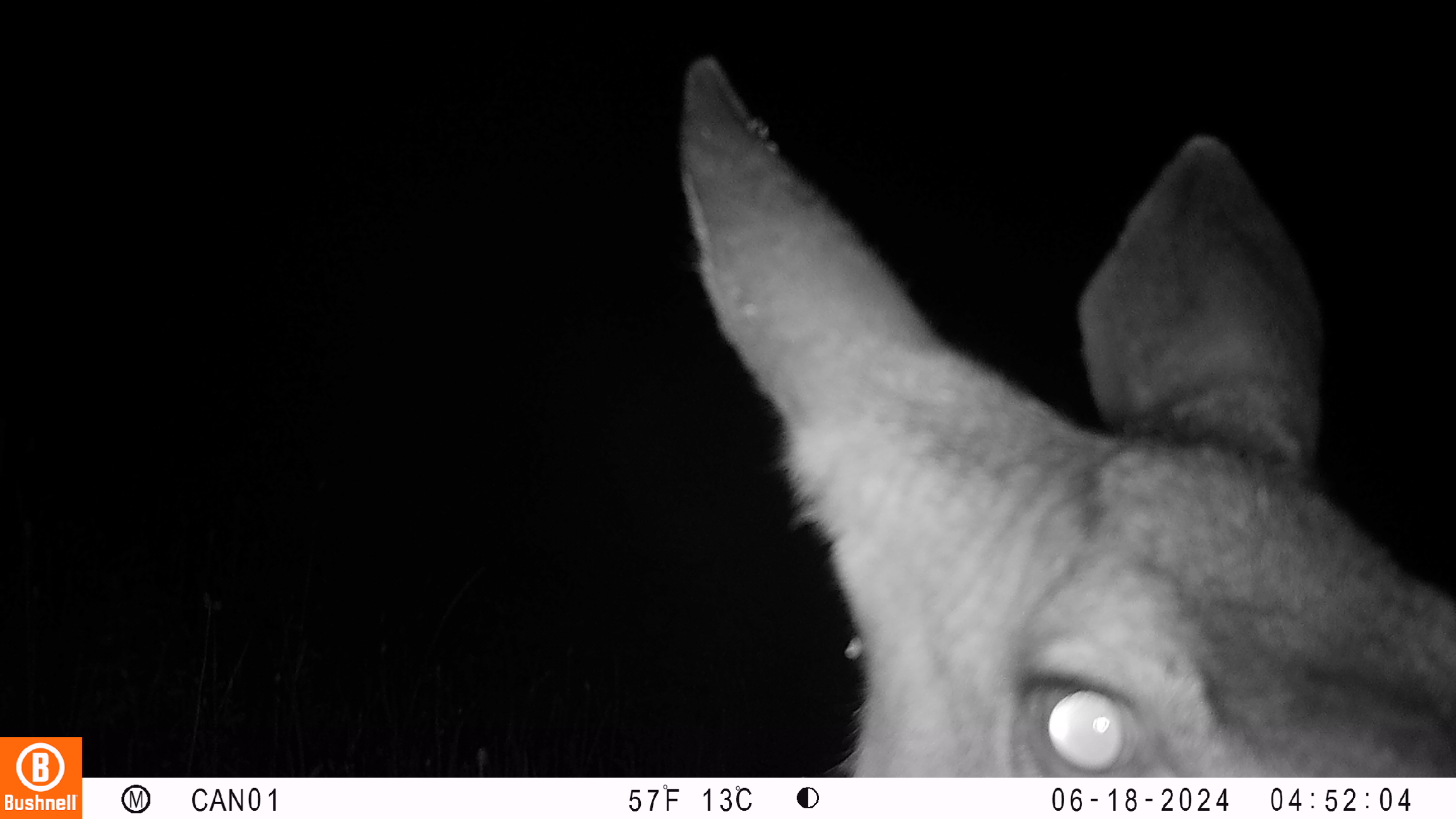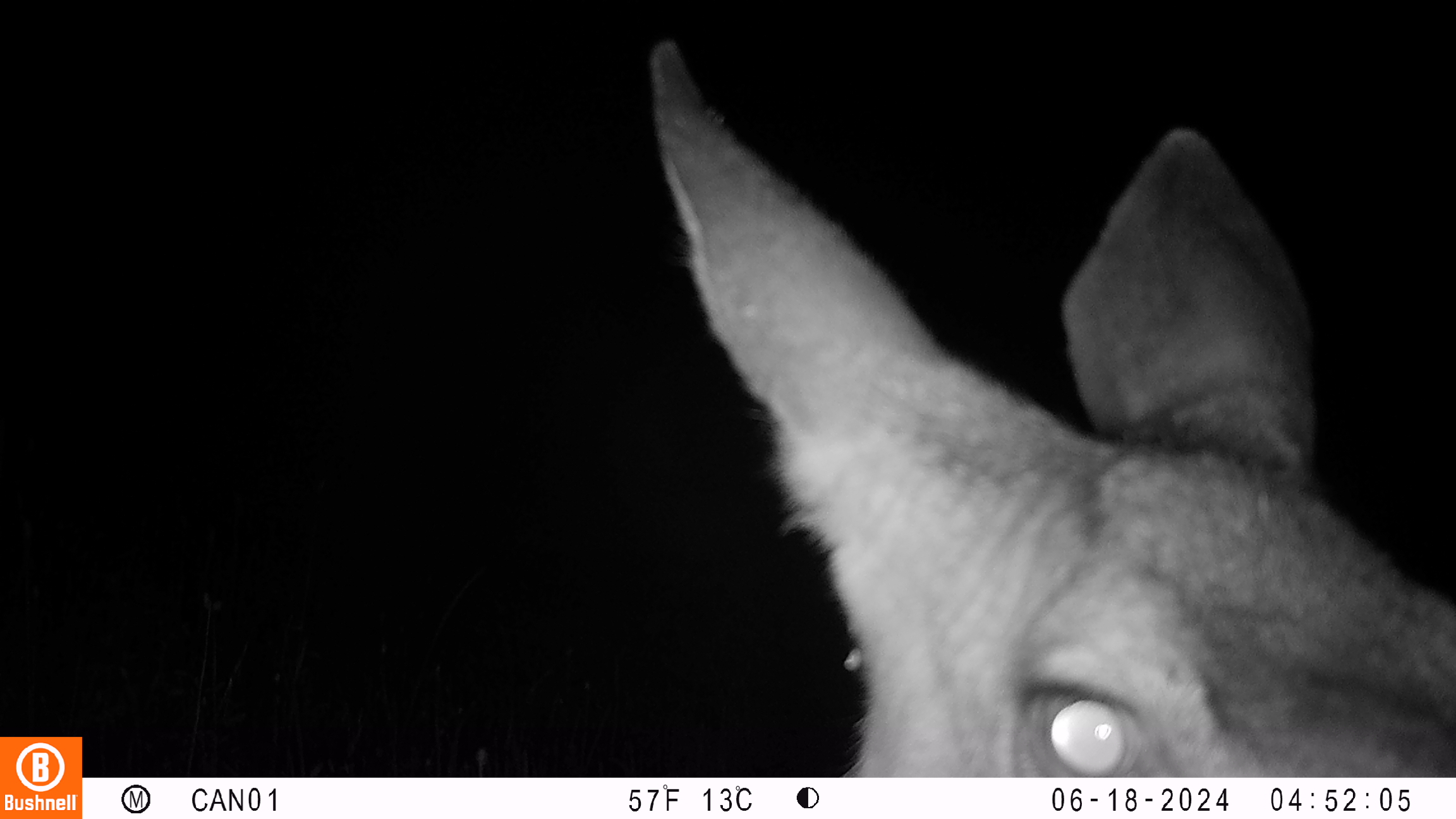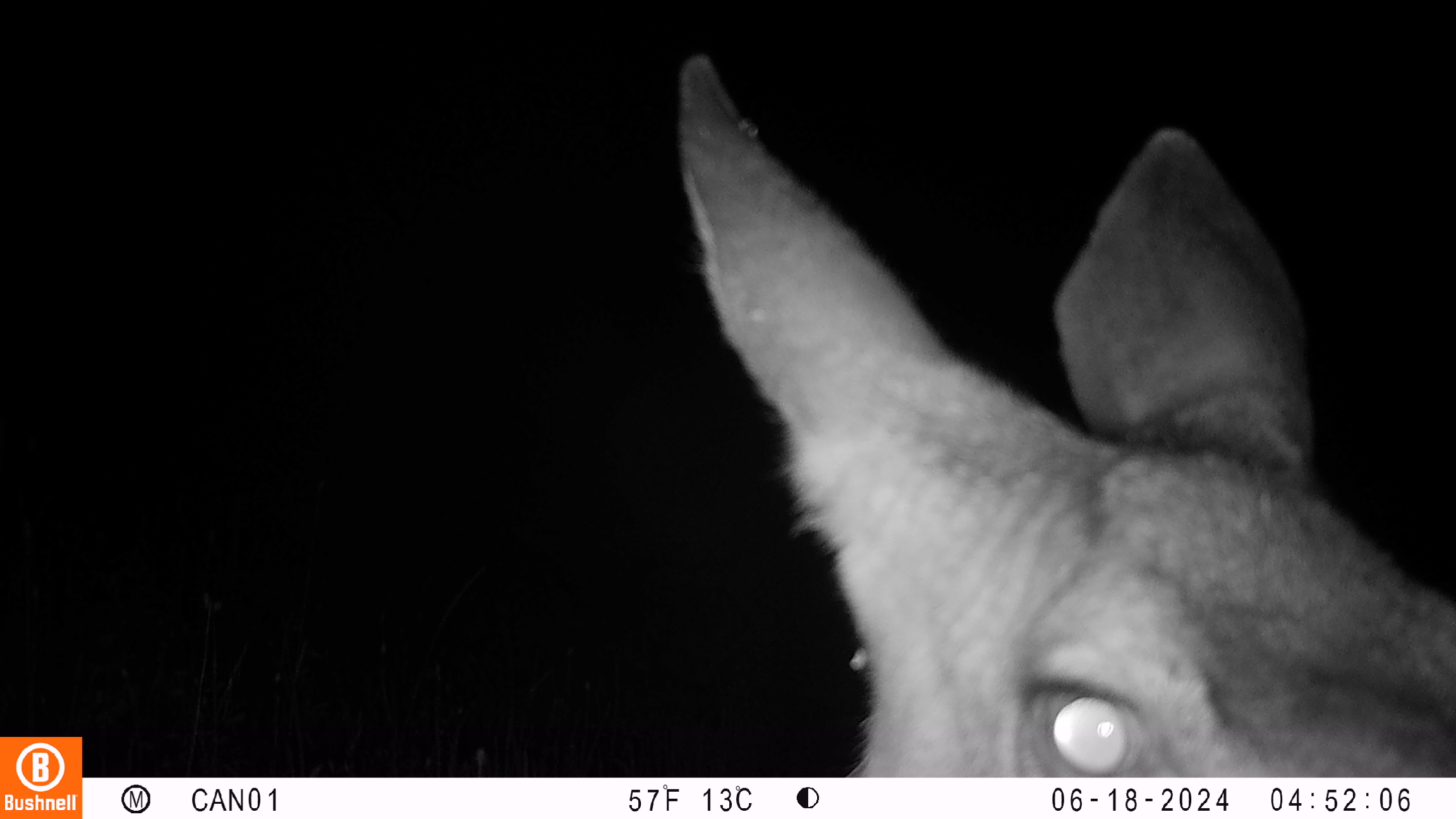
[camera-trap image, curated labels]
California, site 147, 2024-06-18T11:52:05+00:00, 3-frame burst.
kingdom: Animalia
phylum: Chordata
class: Mammalia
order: Artiodactyla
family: Cervidae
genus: Odocoileus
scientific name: Odocoileus hemionus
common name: mule deer